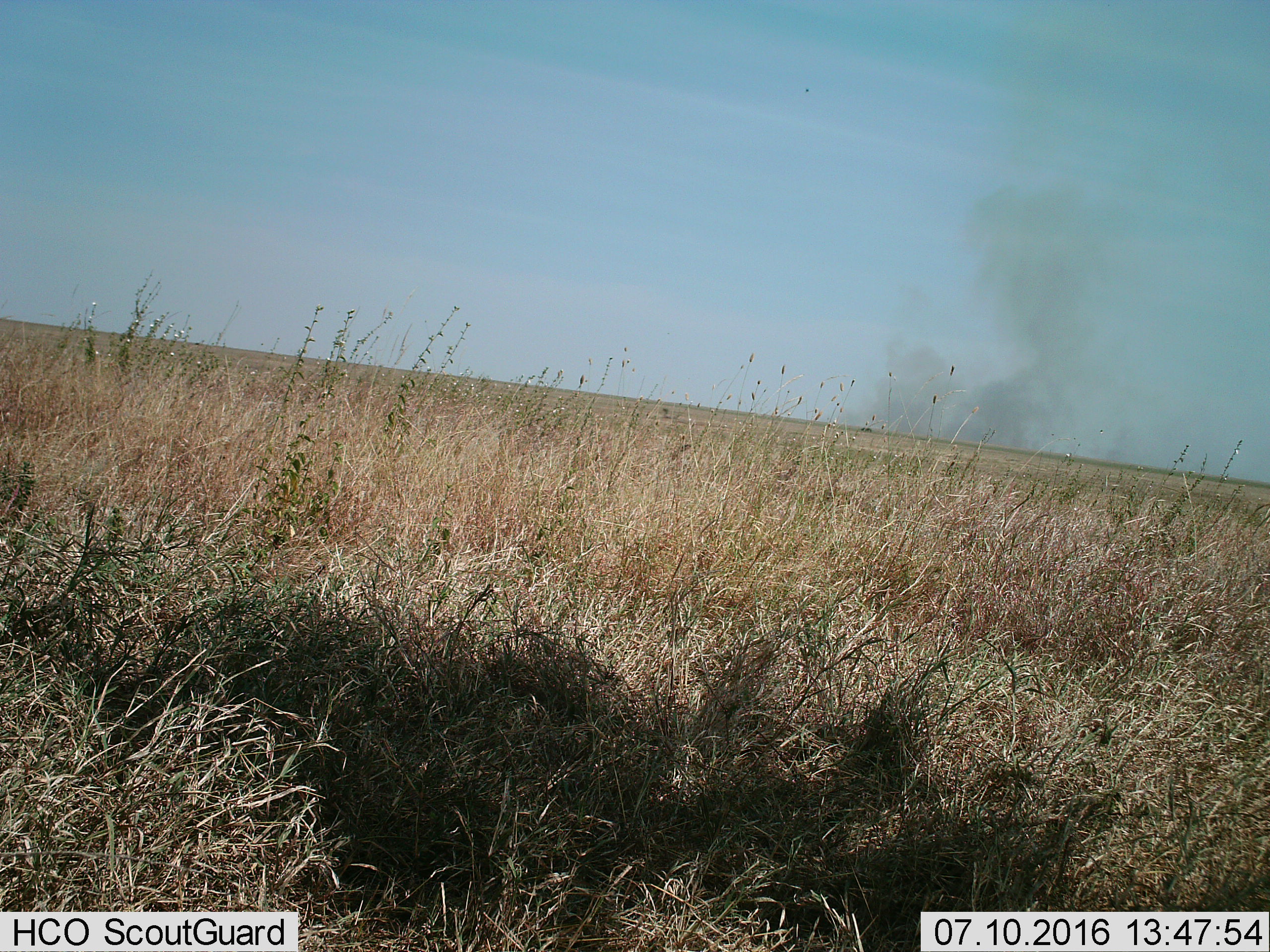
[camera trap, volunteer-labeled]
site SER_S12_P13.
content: unidentified animal